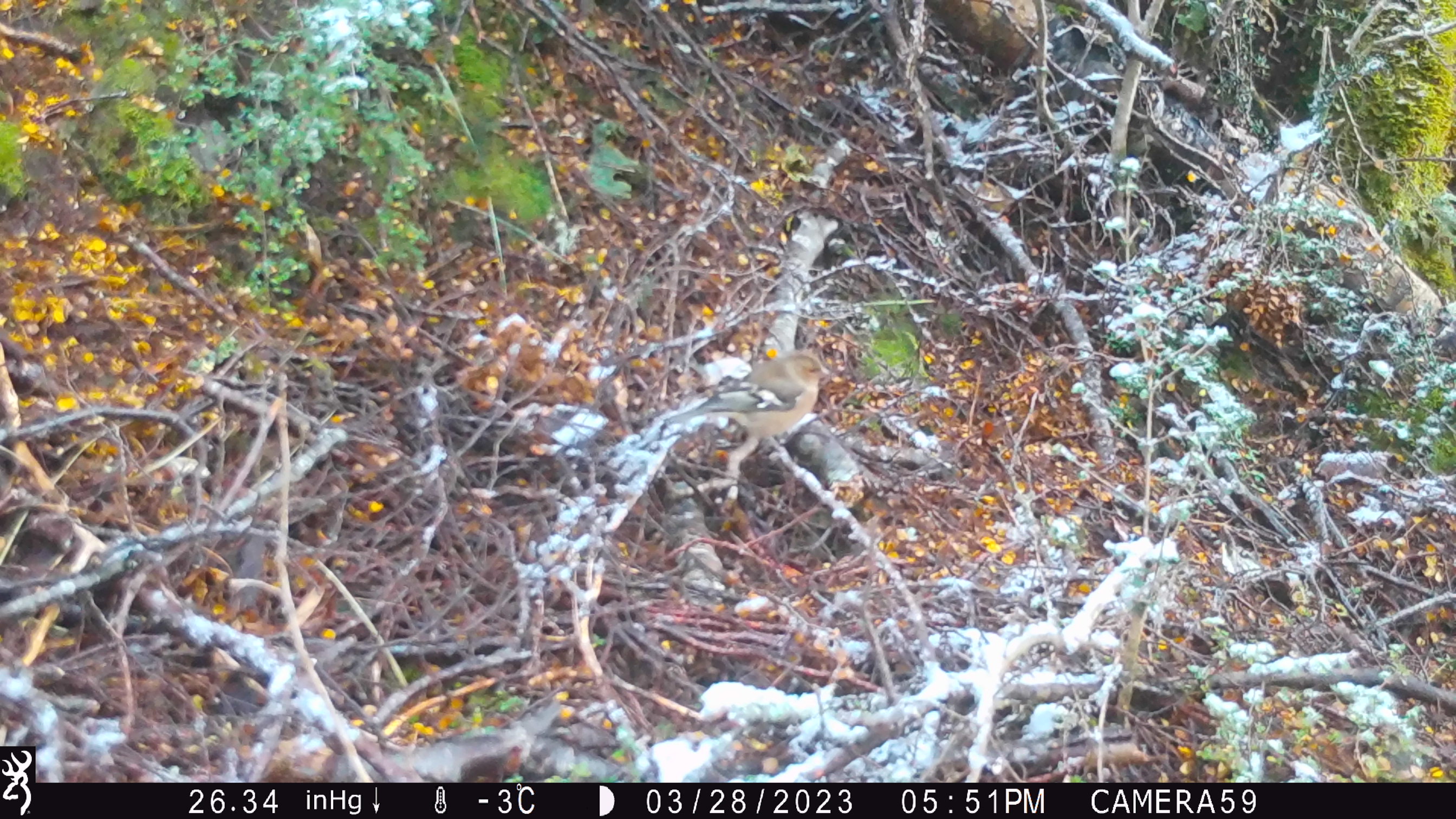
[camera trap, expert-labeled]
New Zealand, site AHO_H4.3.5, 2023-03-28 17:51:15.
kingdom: Animalia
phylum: Chordata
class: Aves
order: Passeriformes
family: Fringillidae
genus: Fringilla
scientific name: Fringilla coelebs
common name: common chaffinch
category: chaffinch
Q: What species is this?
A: Chaffinch (common chaffinch) (Fringilla coelebs).